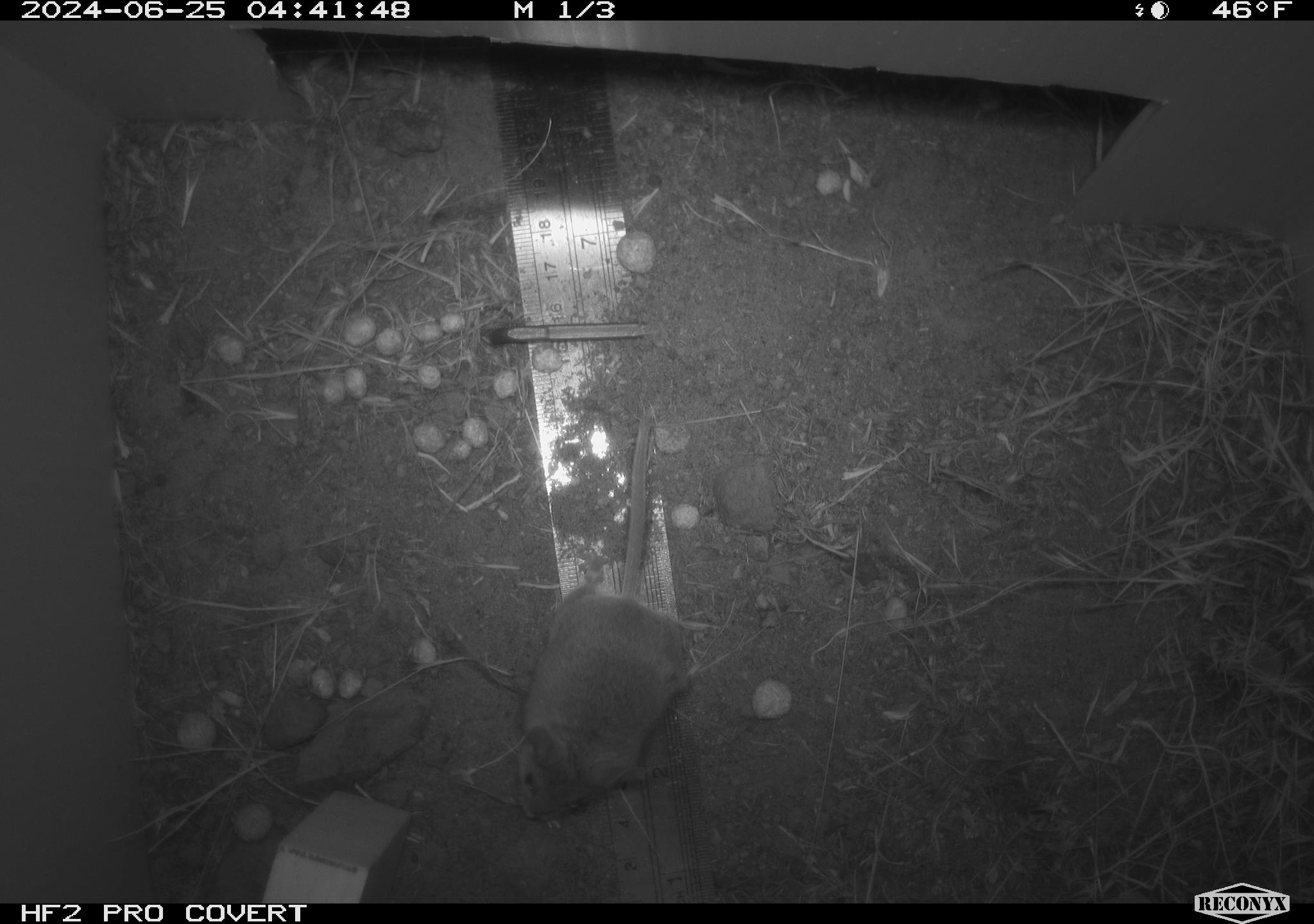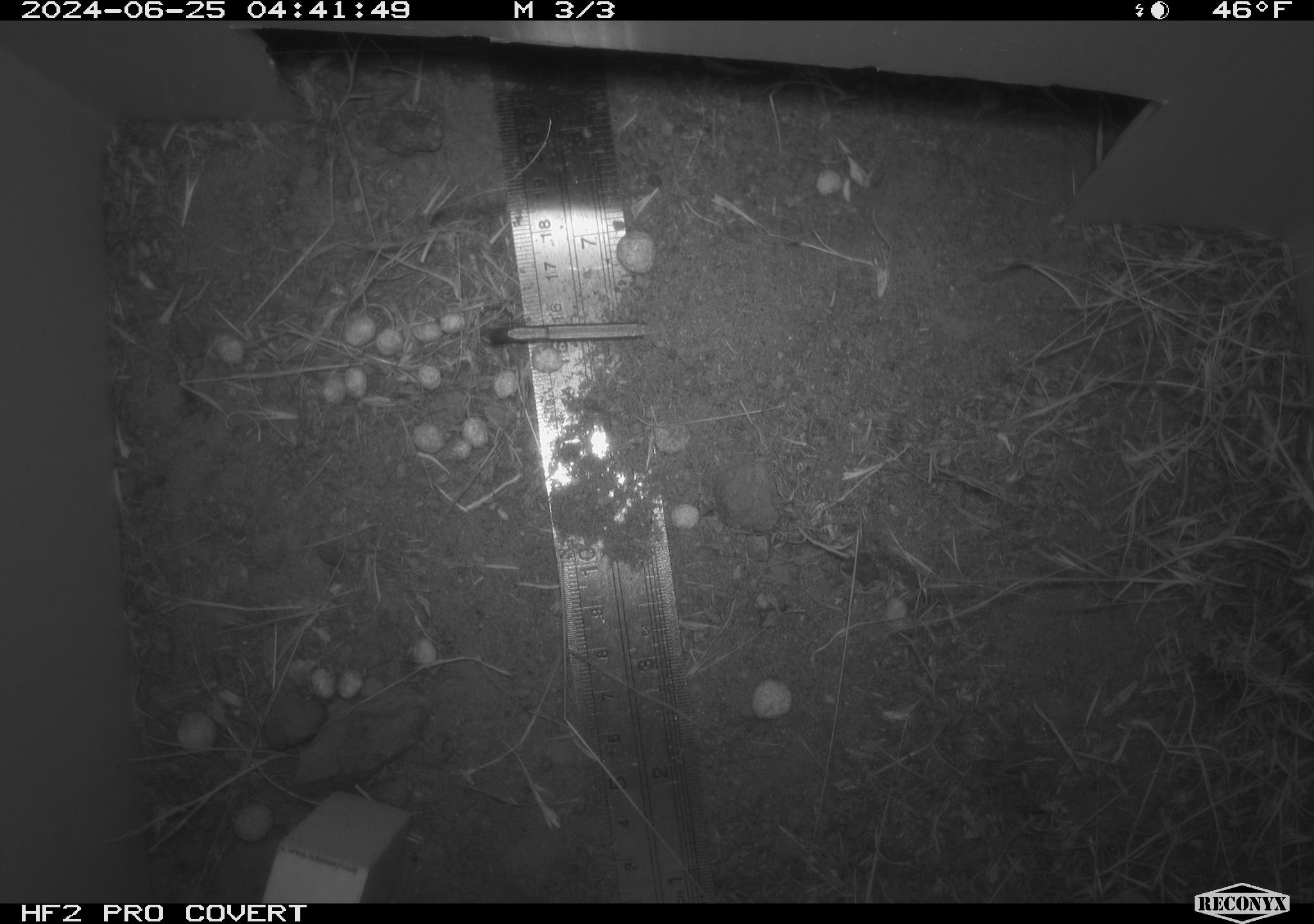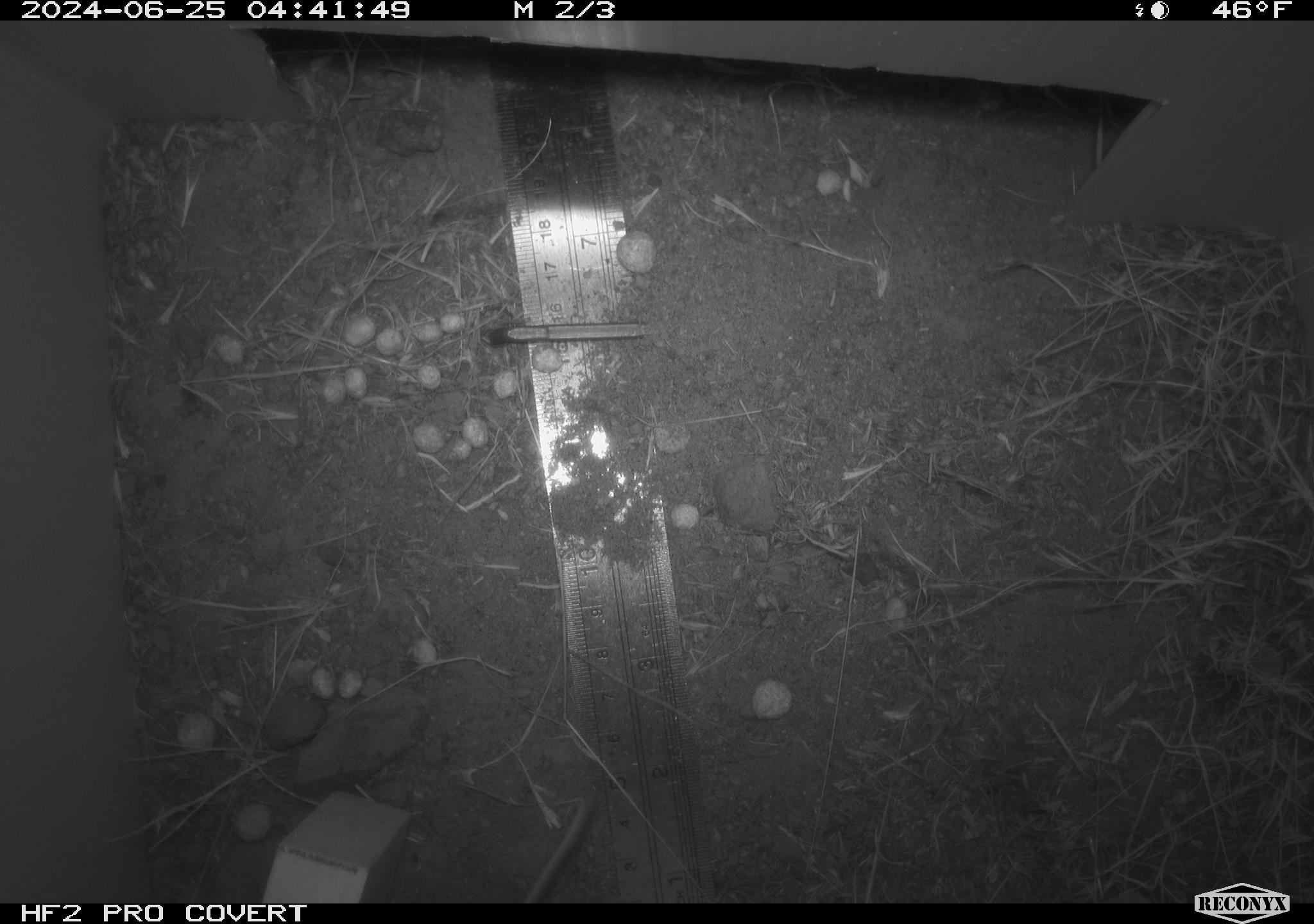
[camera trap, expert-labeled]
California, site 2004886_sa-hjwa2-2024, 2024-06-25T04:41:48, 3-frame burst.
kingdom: Animalia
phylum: Chordata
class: Mammalia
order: Rodentia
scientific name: Rodentia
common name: rodent